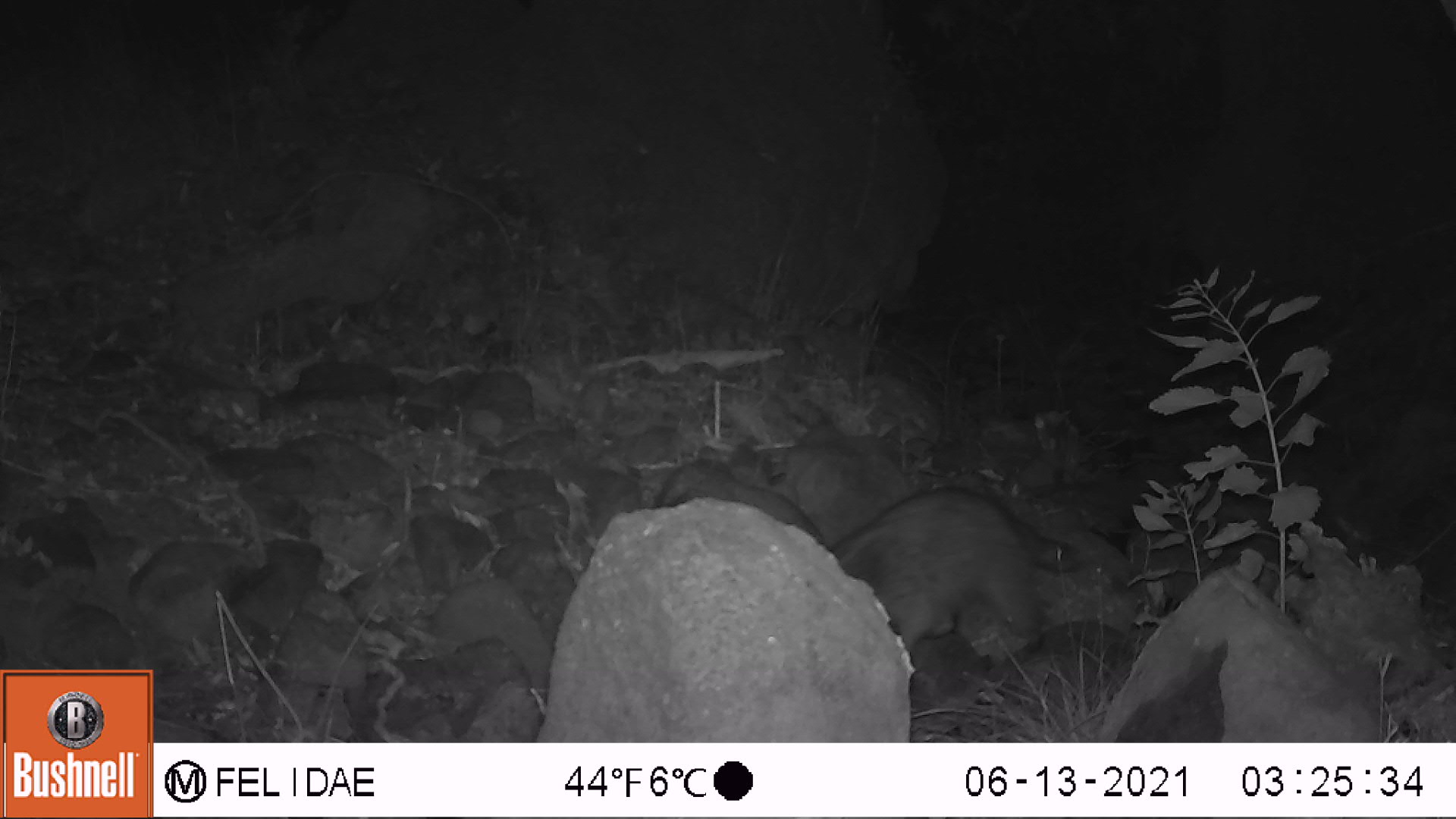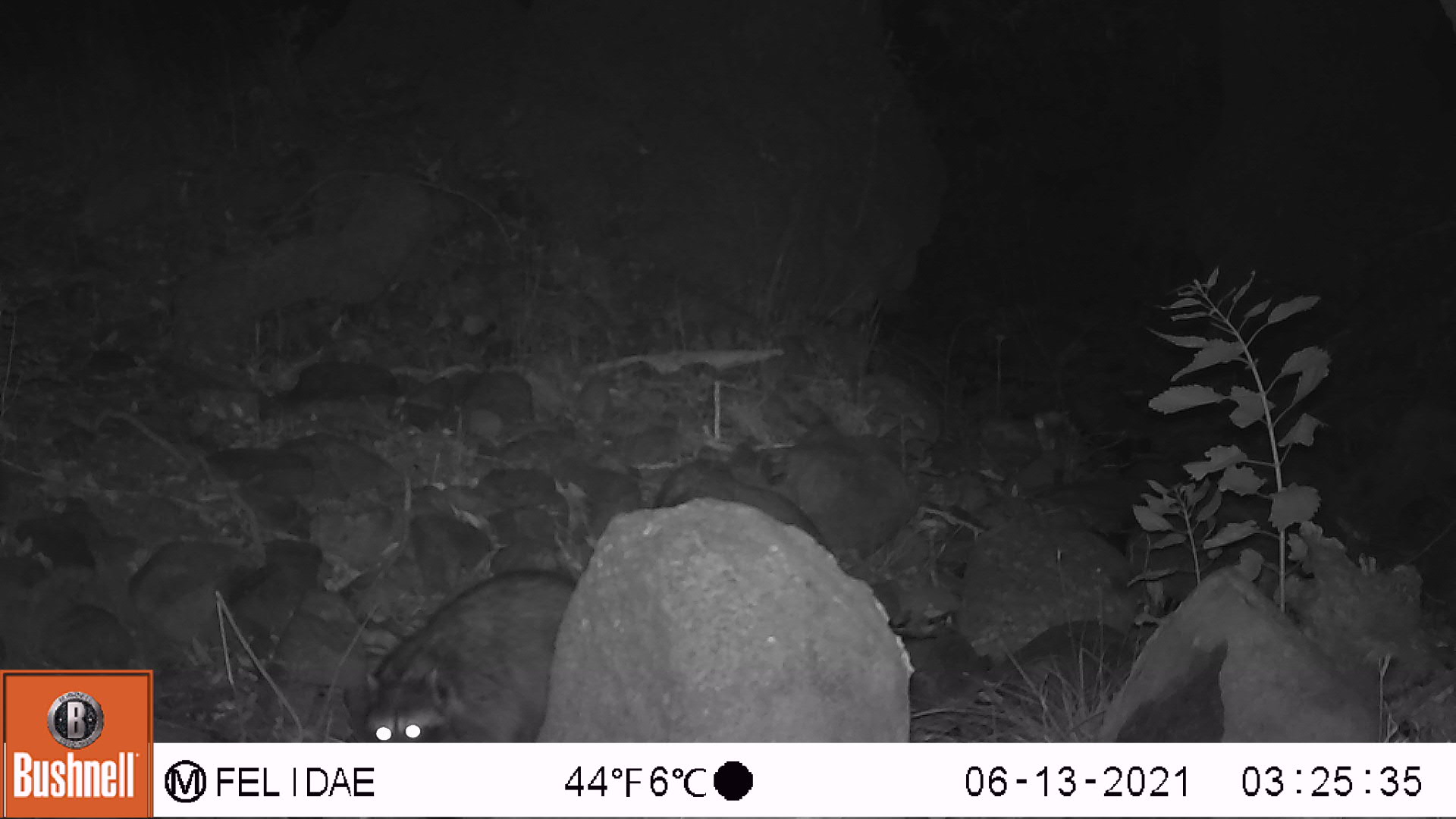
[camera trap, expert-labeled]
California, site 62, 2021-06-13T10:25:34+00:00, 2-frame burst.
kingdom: Animalia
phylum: Chordata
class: Mammalia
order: Carnivora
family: Procyonidae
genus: Procyon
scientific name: Procyon lotor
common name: raccoon